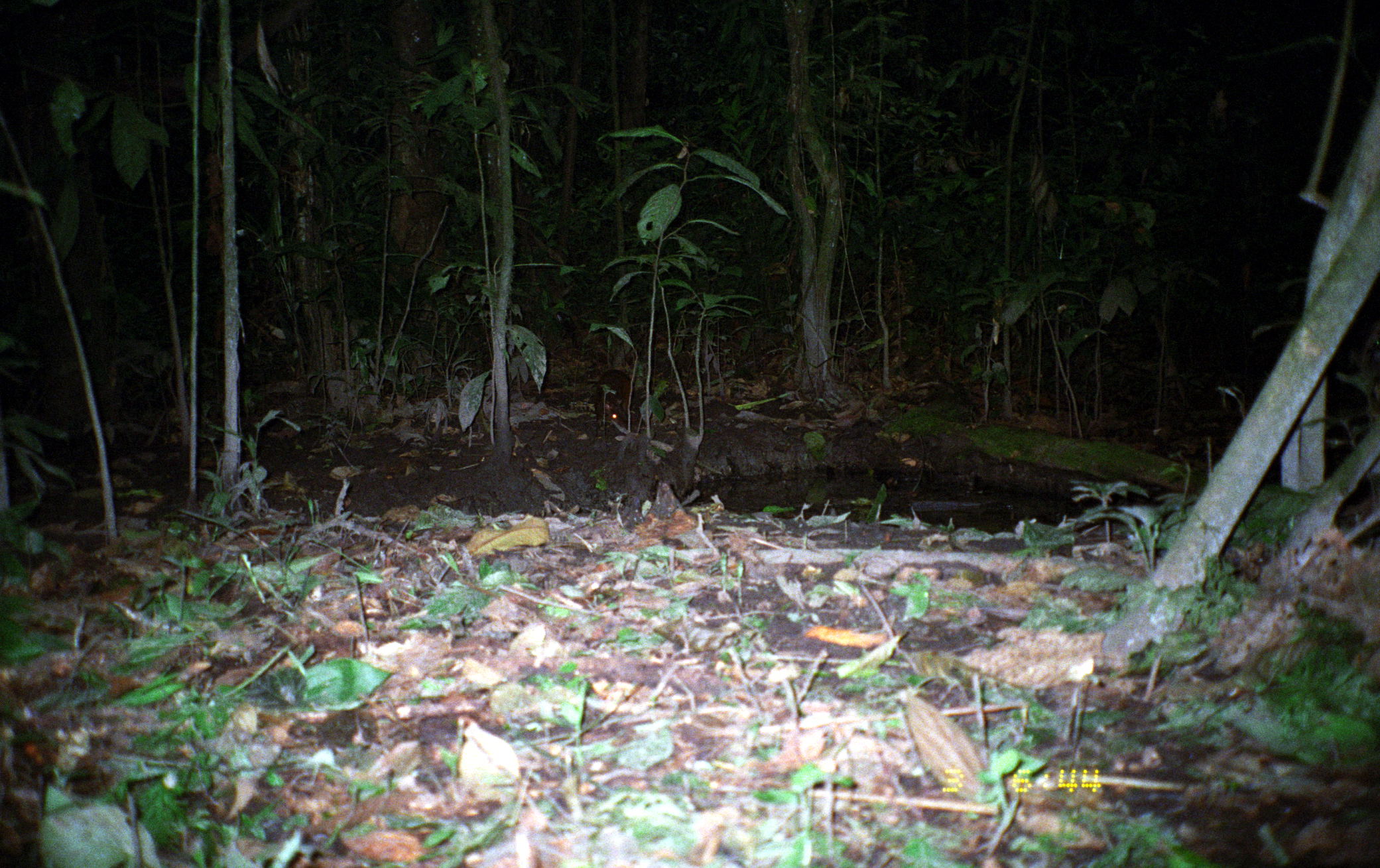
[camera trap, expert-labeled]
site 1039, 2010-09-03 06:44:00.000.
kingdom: Animalia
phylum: Chordata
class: Mammalia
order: Rodentia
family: Dasyproctidae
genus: Dasyprocta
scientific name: Dasyprocta punctata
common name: central american agouti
Dasyprocta punctata (central american agouti).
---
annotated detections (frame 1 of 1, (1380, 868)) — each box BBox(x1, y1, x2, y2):
dasyprocta punctata: BBox(595, 369, 634, 432)